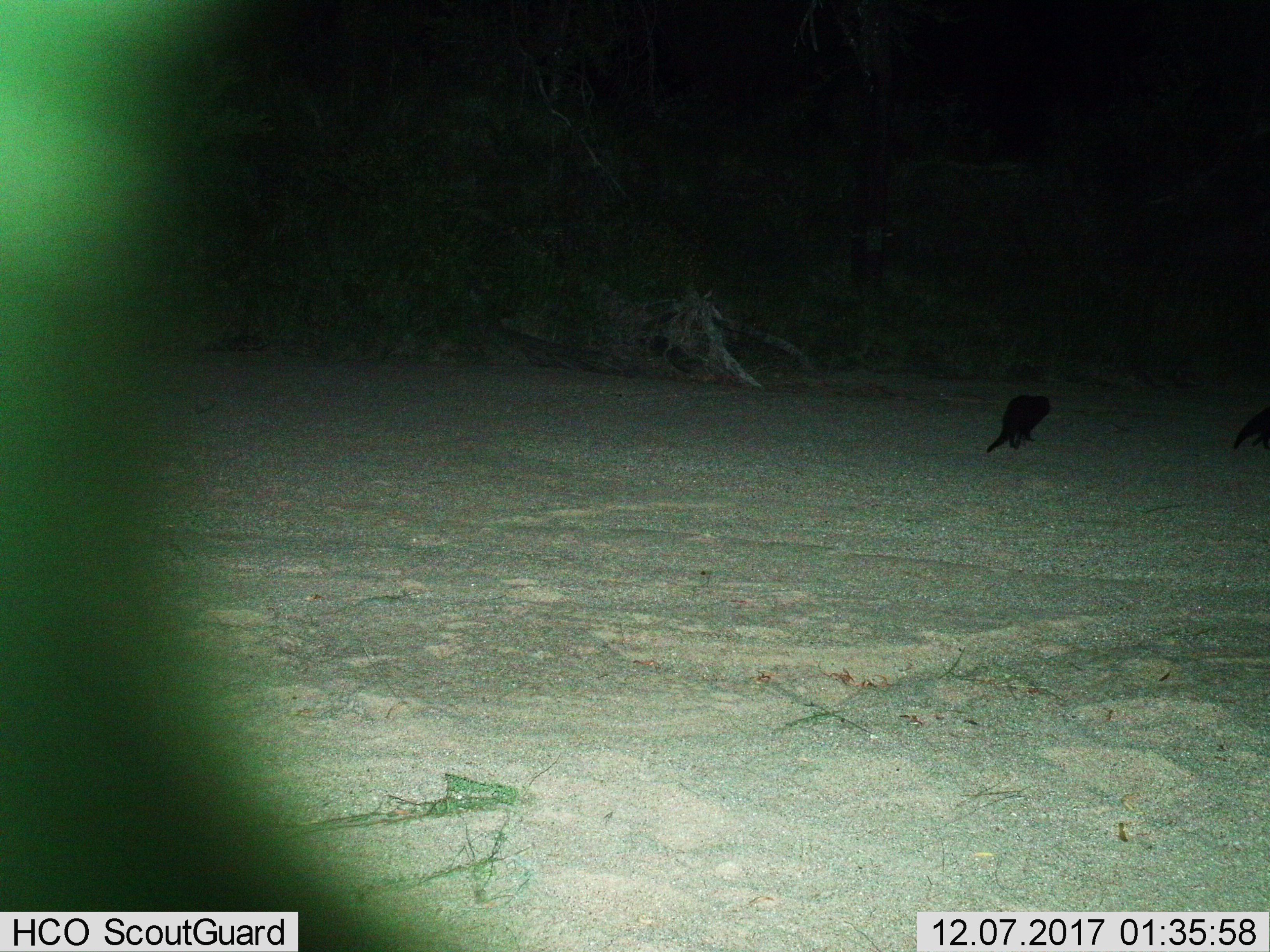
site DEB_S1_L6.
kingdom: Animalia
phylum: Chordata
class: Mammalia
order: Carnivora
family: Herpestidae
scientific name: Herpestidae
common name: mongoose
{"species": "mongoose (Herpestidae)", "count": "2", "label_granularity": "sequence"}